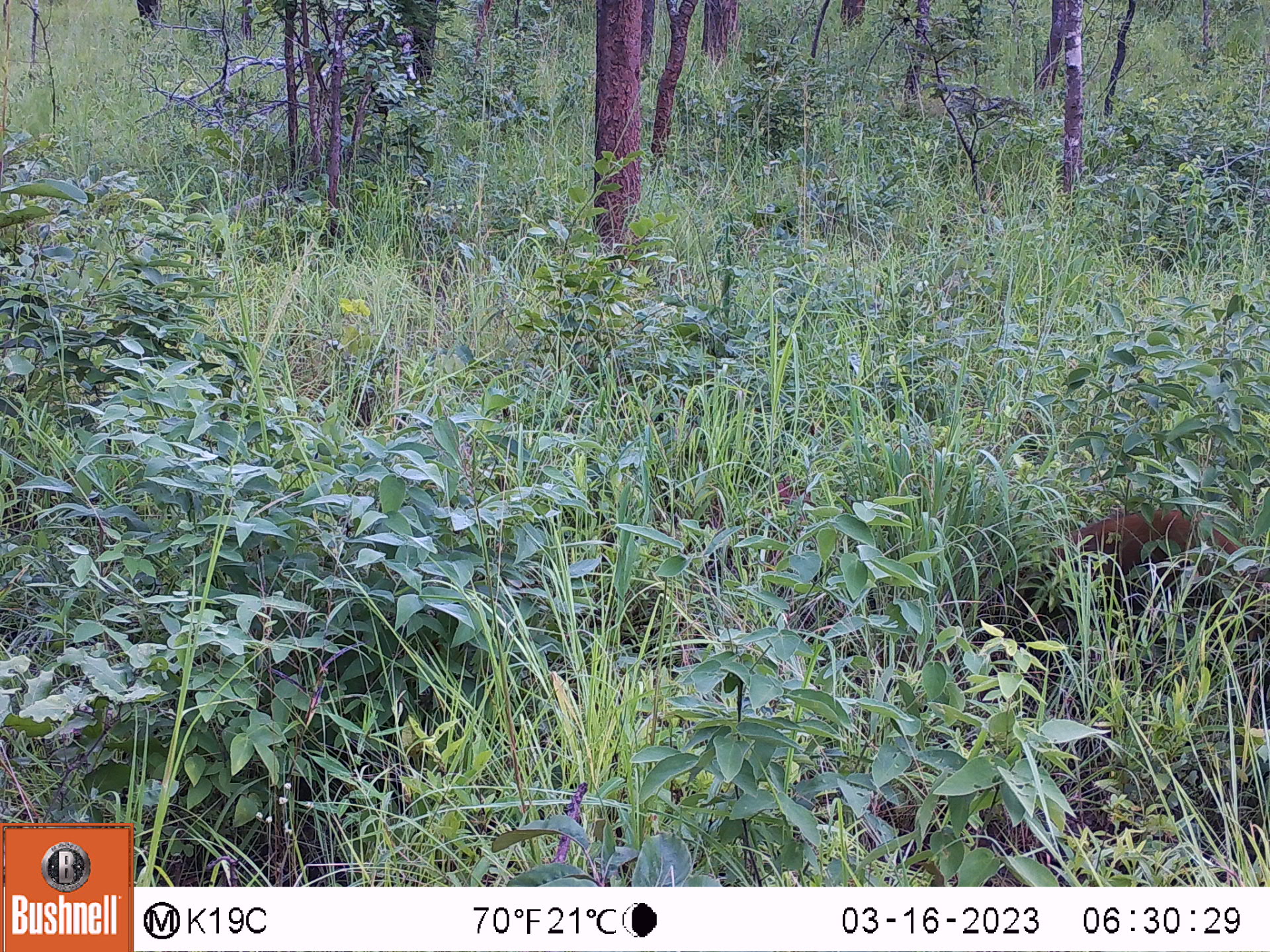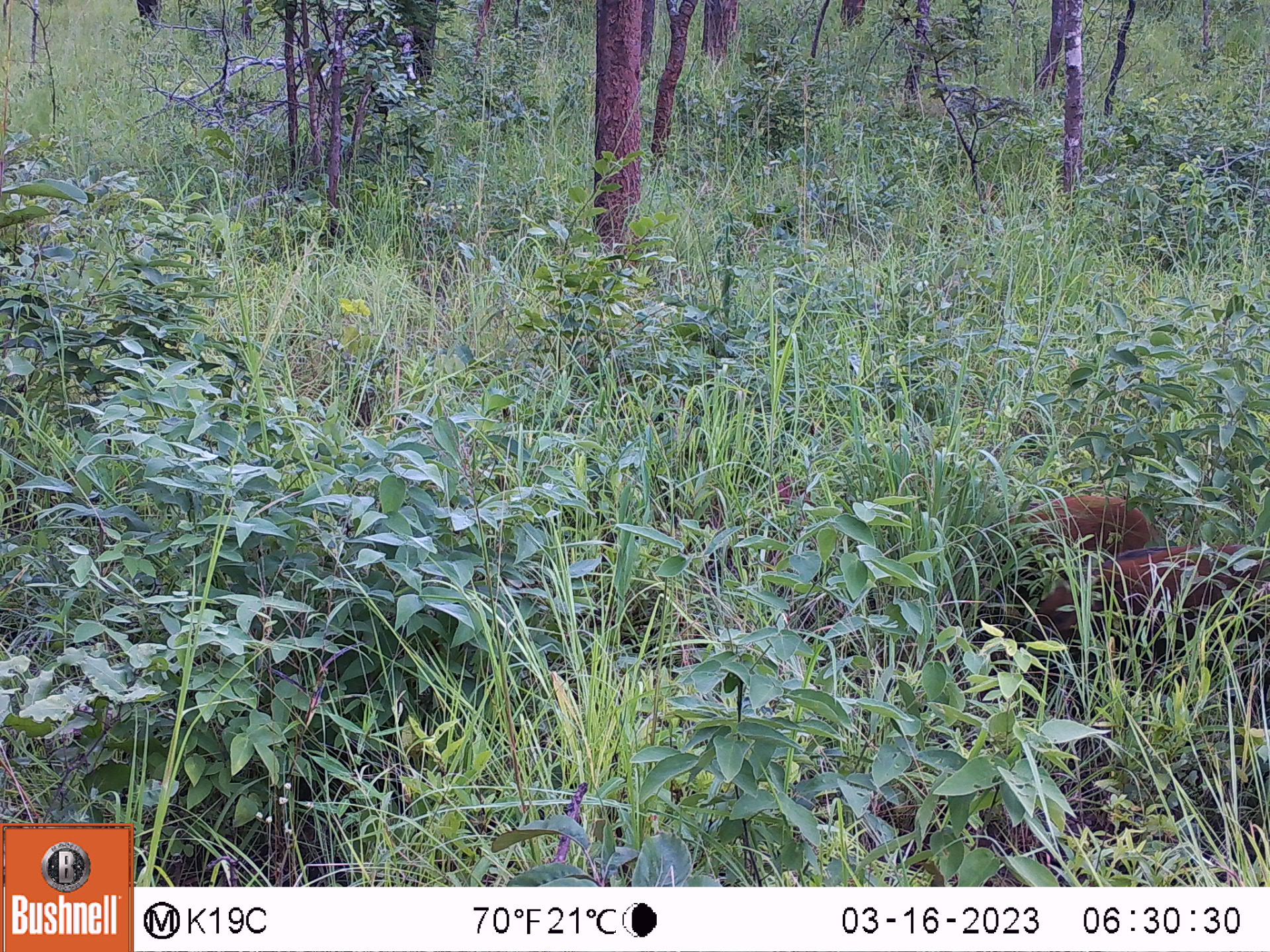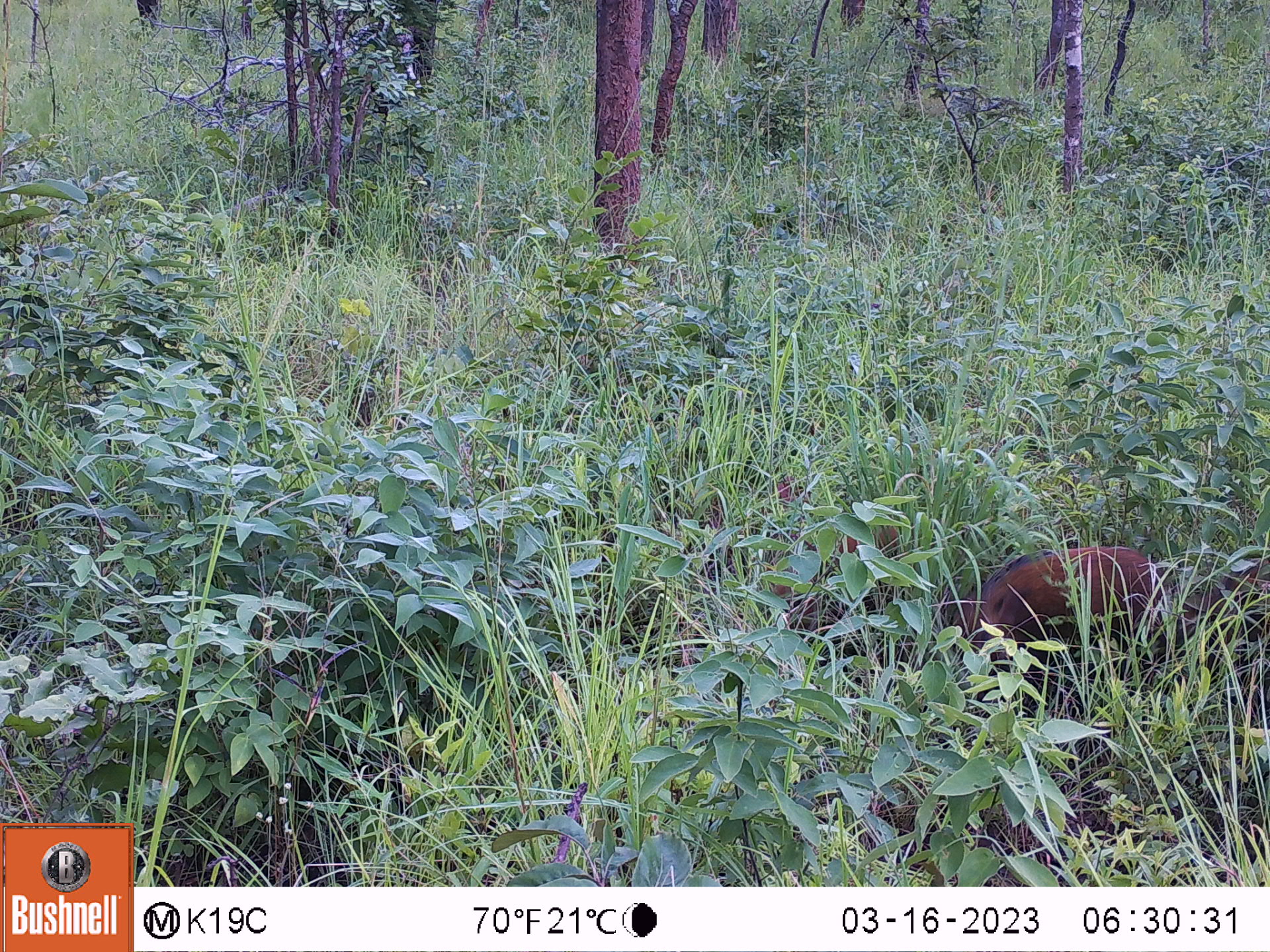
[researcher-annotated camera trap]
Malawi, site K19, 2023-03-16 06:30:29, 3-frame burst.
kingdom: Animalia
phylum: Chordata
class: Mammalia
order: Artiodactyla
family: Suidae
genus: Potamochoerus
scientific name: Potamochoerus larvatus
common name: bushpig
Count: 1.